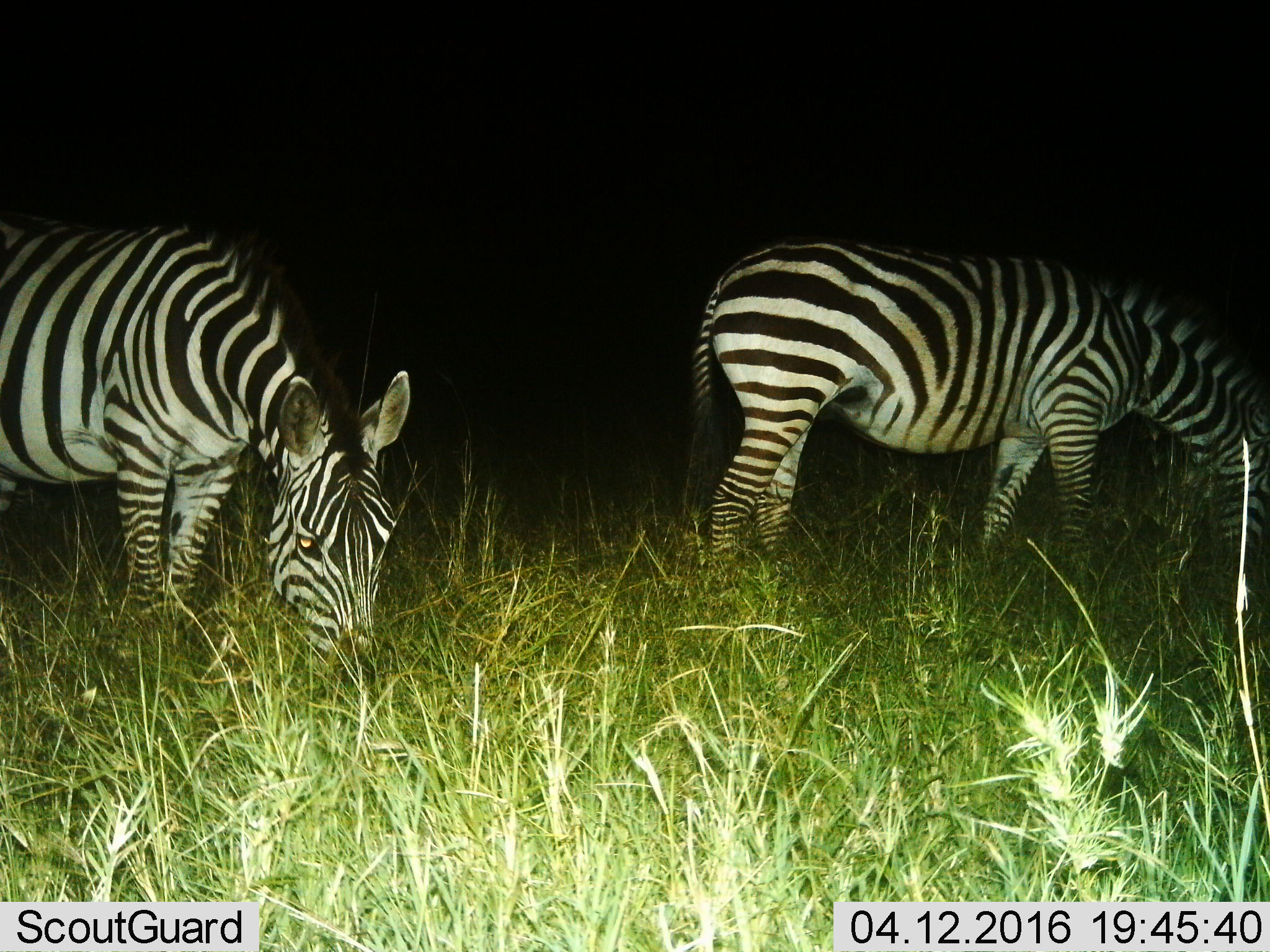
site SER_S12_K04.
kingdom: Animalia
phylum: Chordata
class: Mammalia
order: Perissodactyla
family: Equidae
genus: Equus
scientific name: Equus quagga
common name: plains zebra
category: zebraplains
Zebraplains (plains zebra) (Equus quagga), count 2. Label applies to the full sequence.